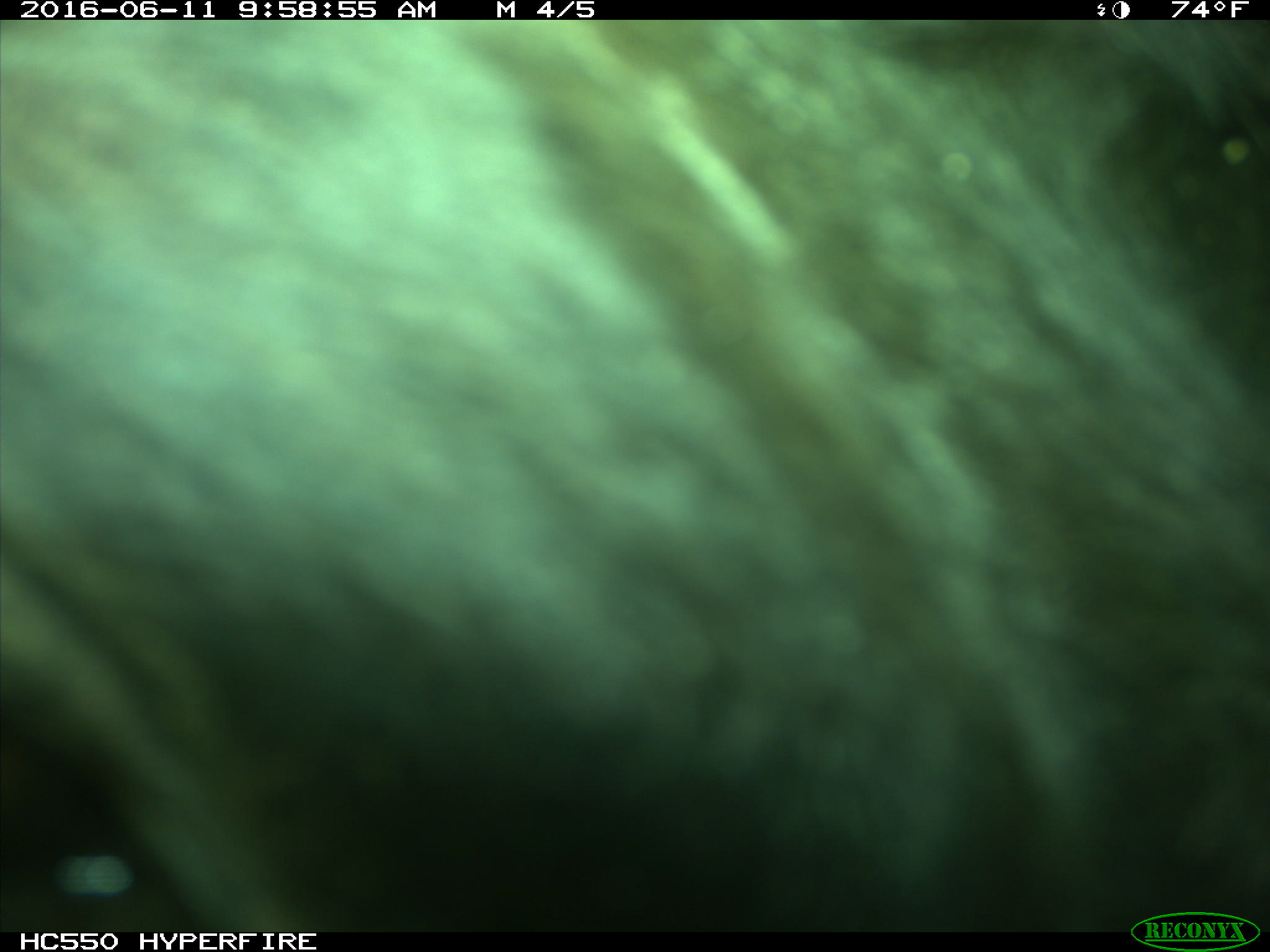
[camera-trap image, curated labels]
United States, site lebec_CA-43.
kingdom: Animalia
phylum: Chordata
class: Mammalia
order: Artiodactyla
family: Bovidae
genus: Bos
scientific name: Bos taurus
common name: domestic cow